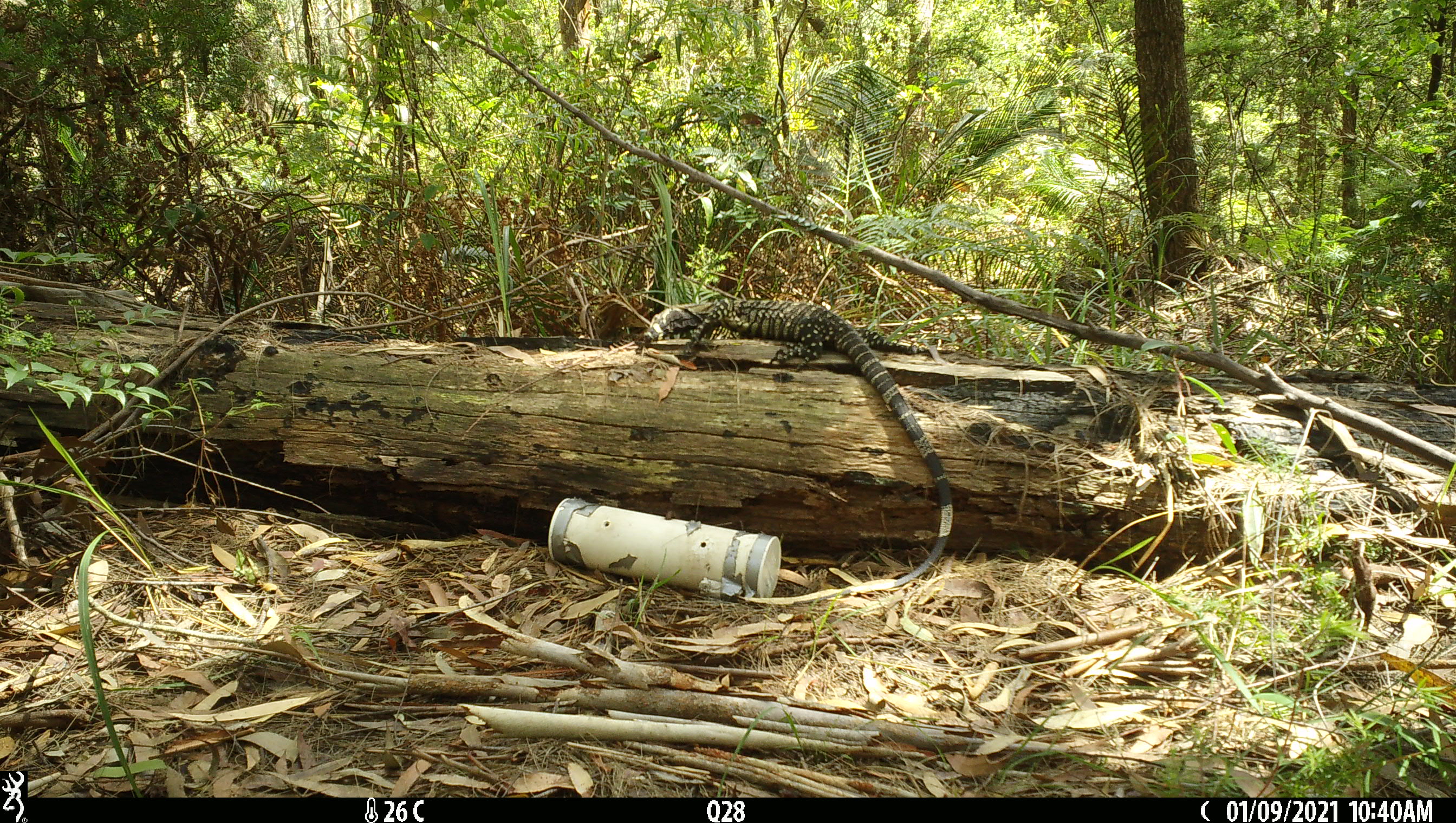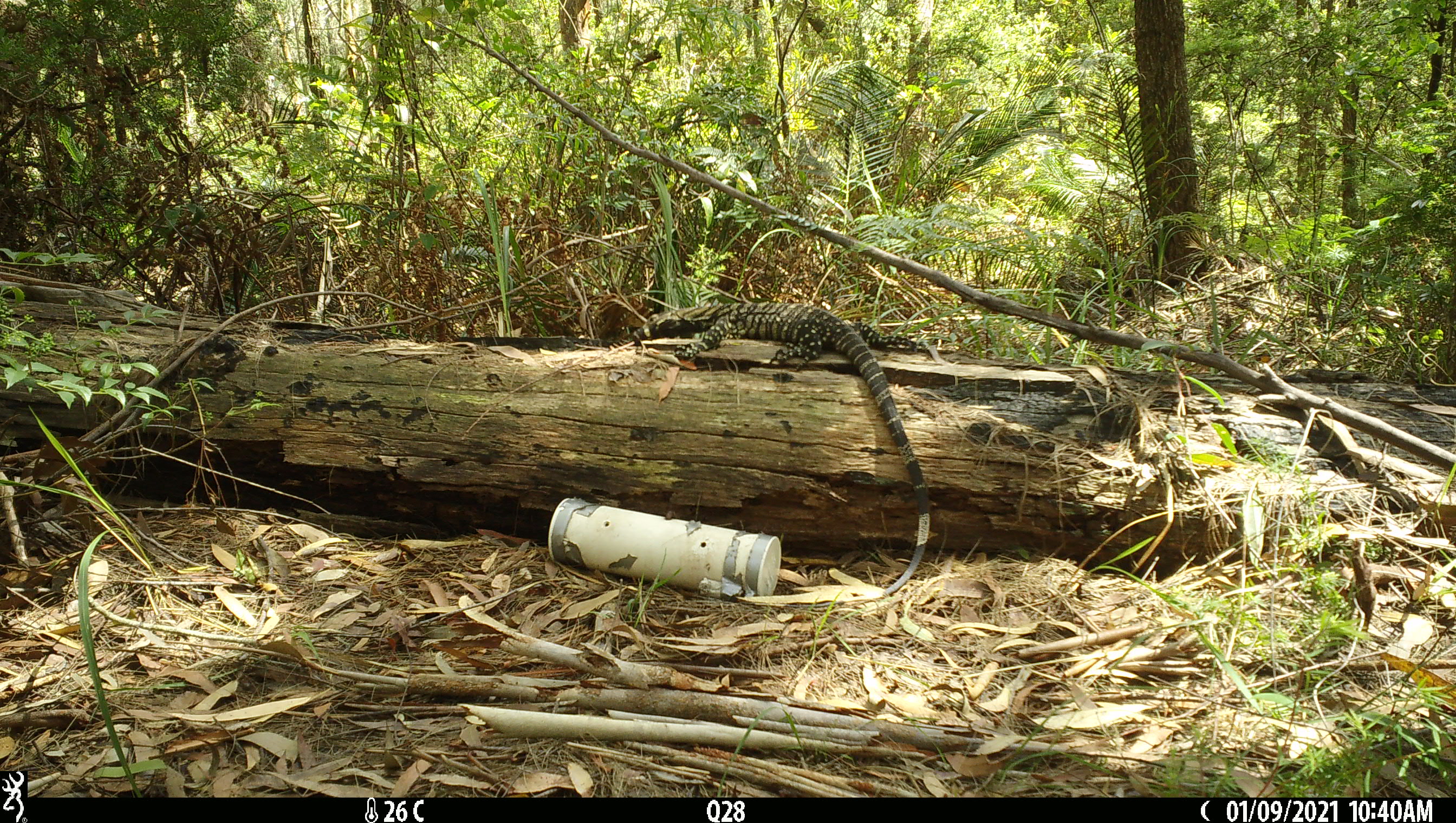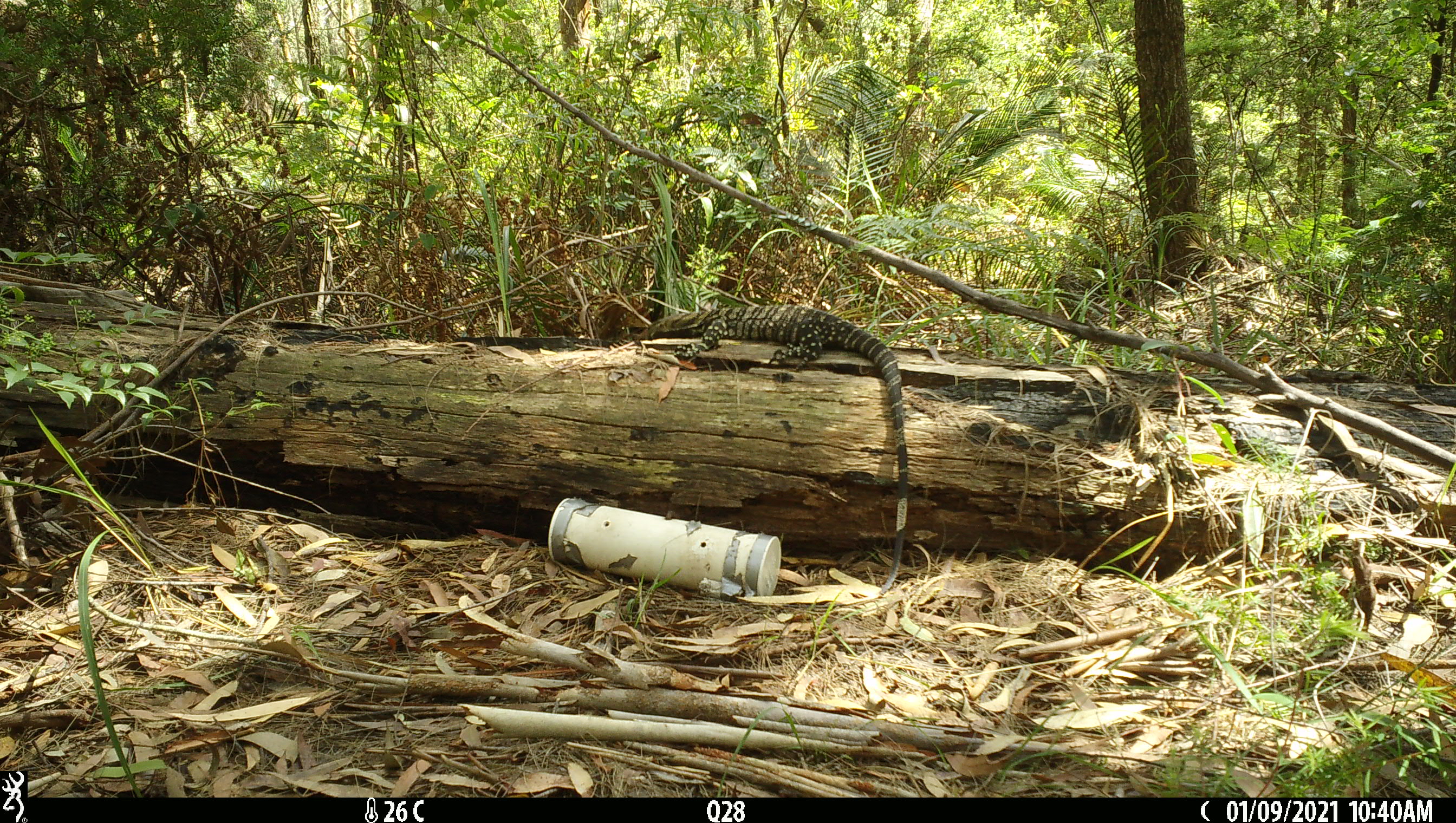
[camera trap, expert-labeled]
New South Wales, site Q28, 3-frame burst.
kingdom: Animalia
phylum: Chordata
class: Reptilia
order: Squamata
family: Varanidae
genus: Varanus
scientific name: Varanus varius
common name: lace monitor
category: goanna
Goanna (lace monitor) (Varanus varius).